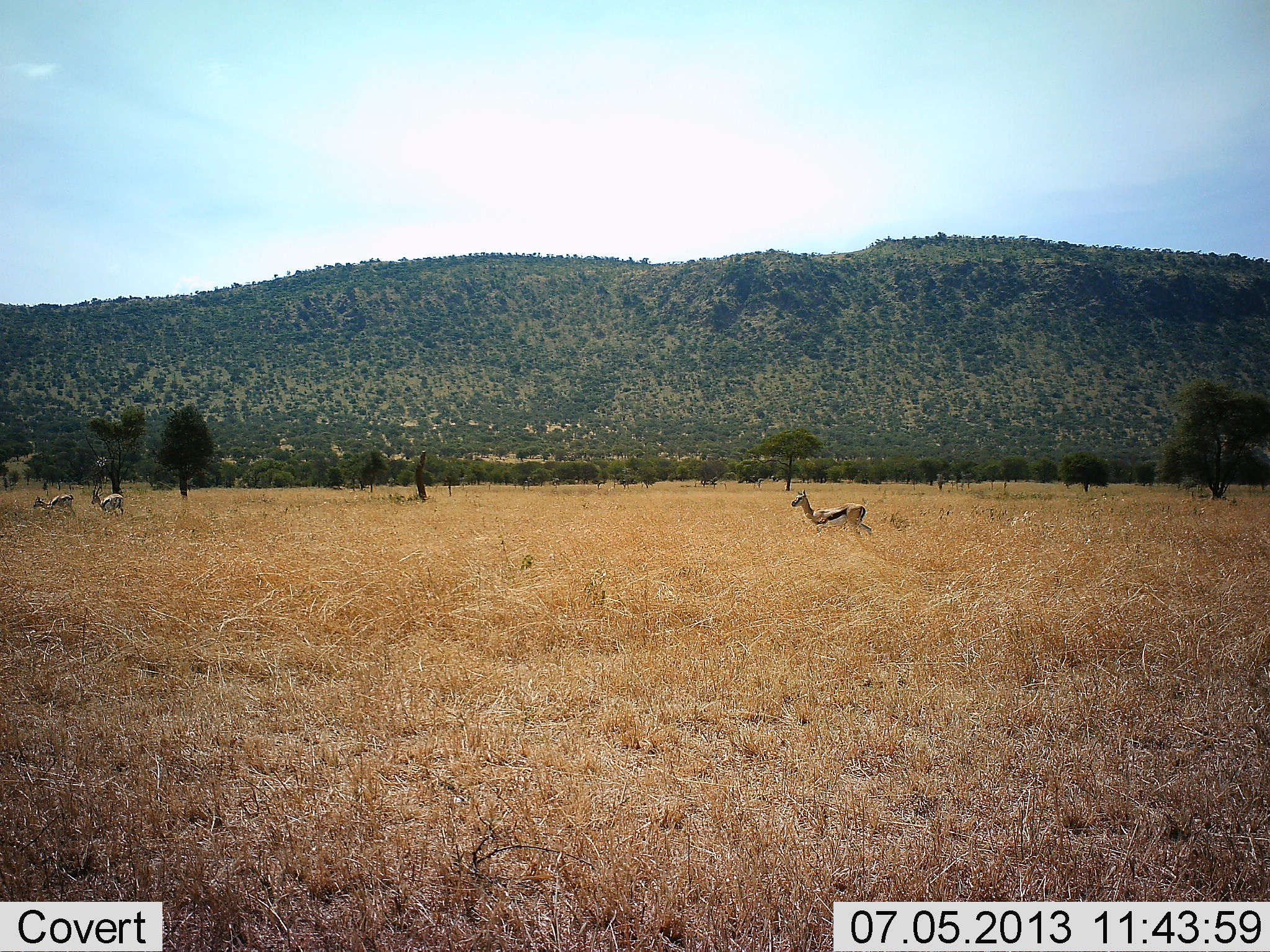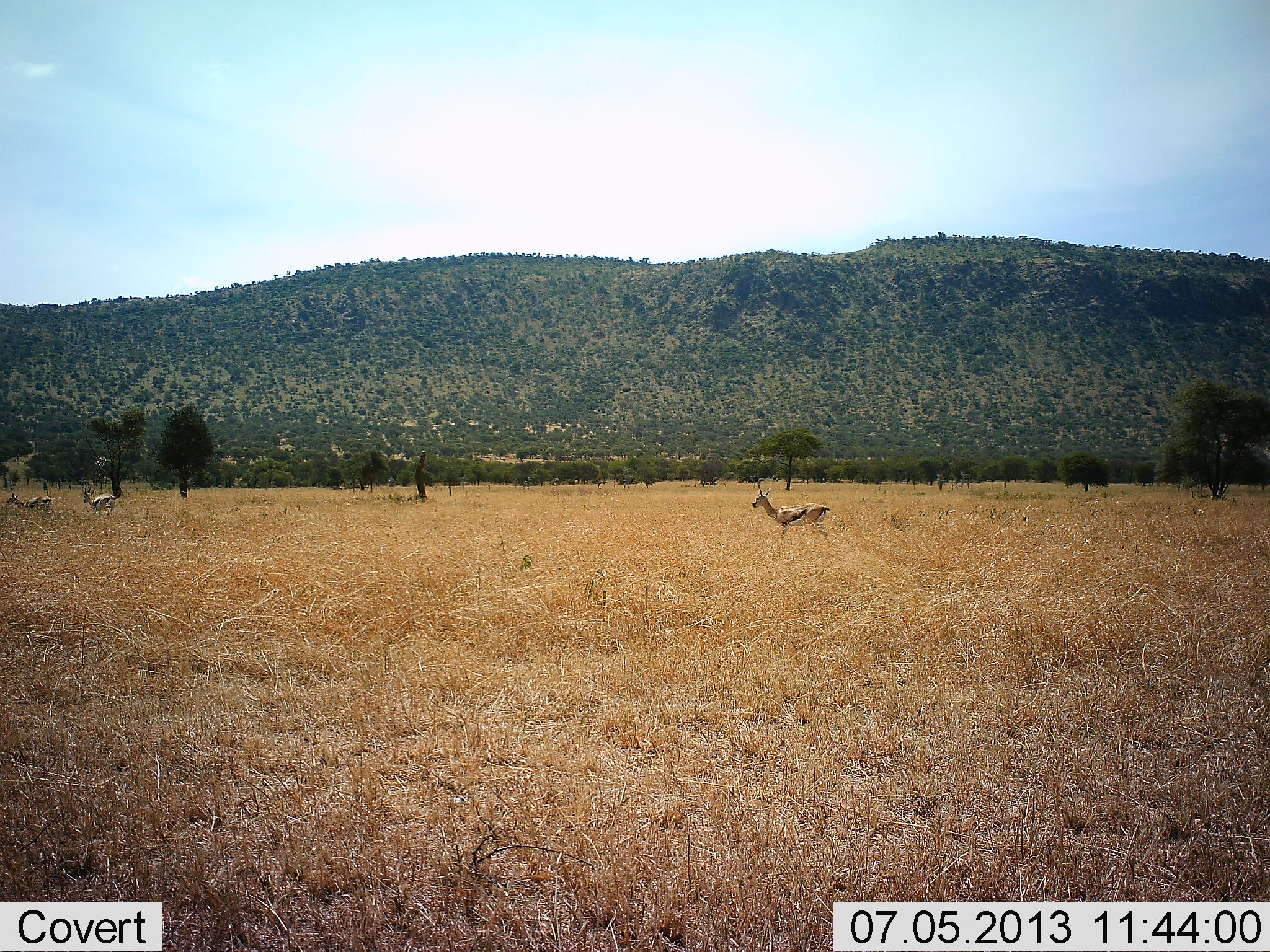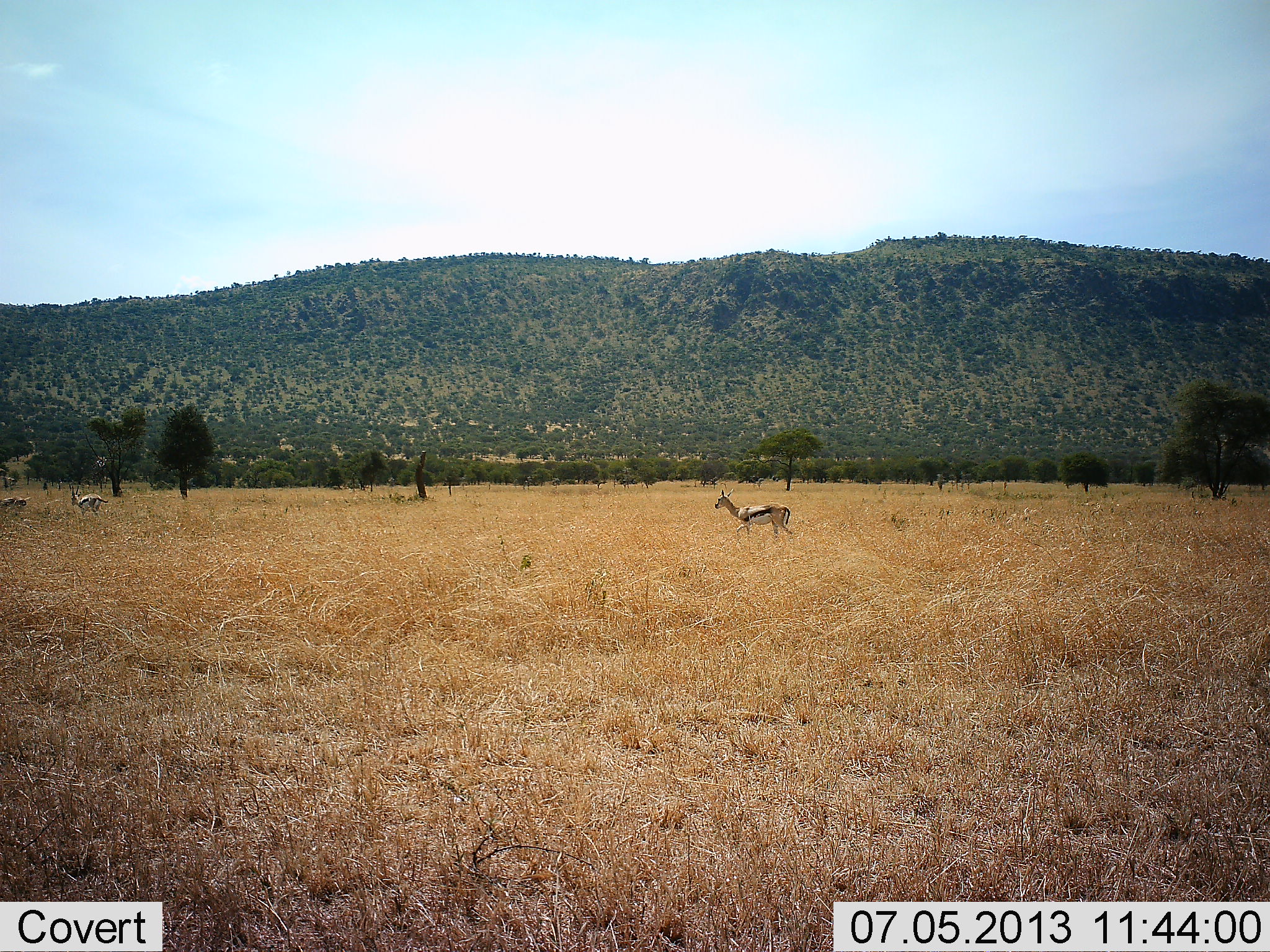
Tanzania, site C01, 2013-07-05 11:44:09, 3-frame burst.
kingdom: Animalia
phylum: Chordata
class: Mammalia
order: Artiodactyla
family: Bovidae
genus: Eudorcas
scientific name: Eudorcas thomsonii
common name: thomson's gazelle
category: gazellethomsons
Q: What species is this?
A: Gazellethomsons (thomson's gazelle) (Eudorcas thomsonii).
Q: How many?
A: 3.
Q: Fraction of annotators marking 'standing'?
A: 0%.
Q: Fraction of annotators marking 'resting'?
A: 0%.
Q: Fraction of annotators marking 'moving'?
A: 100%.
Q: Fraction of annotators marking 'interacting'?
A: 0%.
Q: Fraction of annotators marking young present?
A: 0%.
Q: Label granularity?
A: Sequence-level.